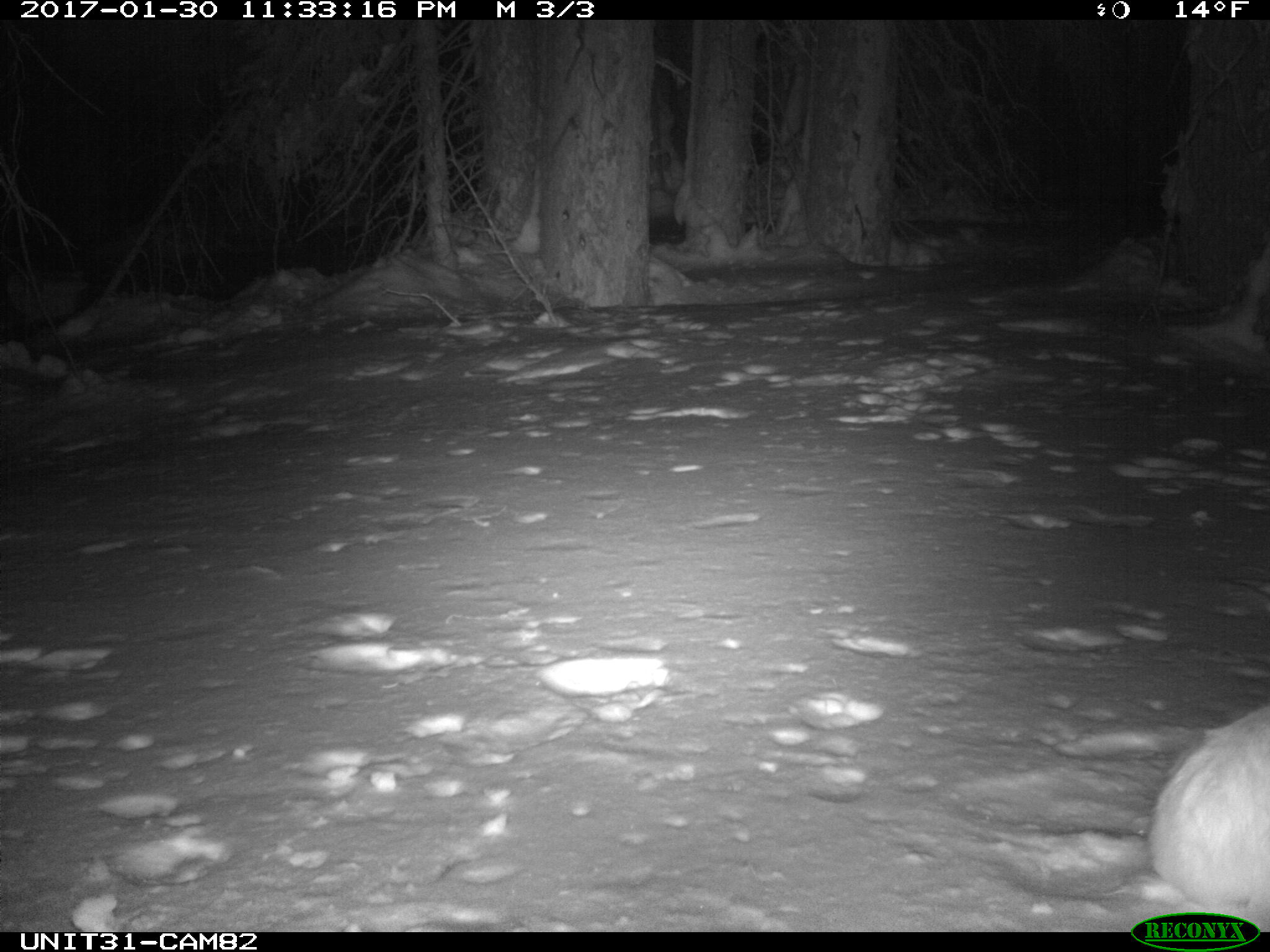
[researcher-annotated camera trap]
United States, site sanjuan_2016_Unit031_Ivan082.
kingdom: Animalia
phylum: Chordata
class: Mammalia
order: Lagomorpha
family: Leporidae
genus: Lepus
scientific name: Lepus americanus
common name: snowshoe hare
Lepus americanus (snowshoe hare).